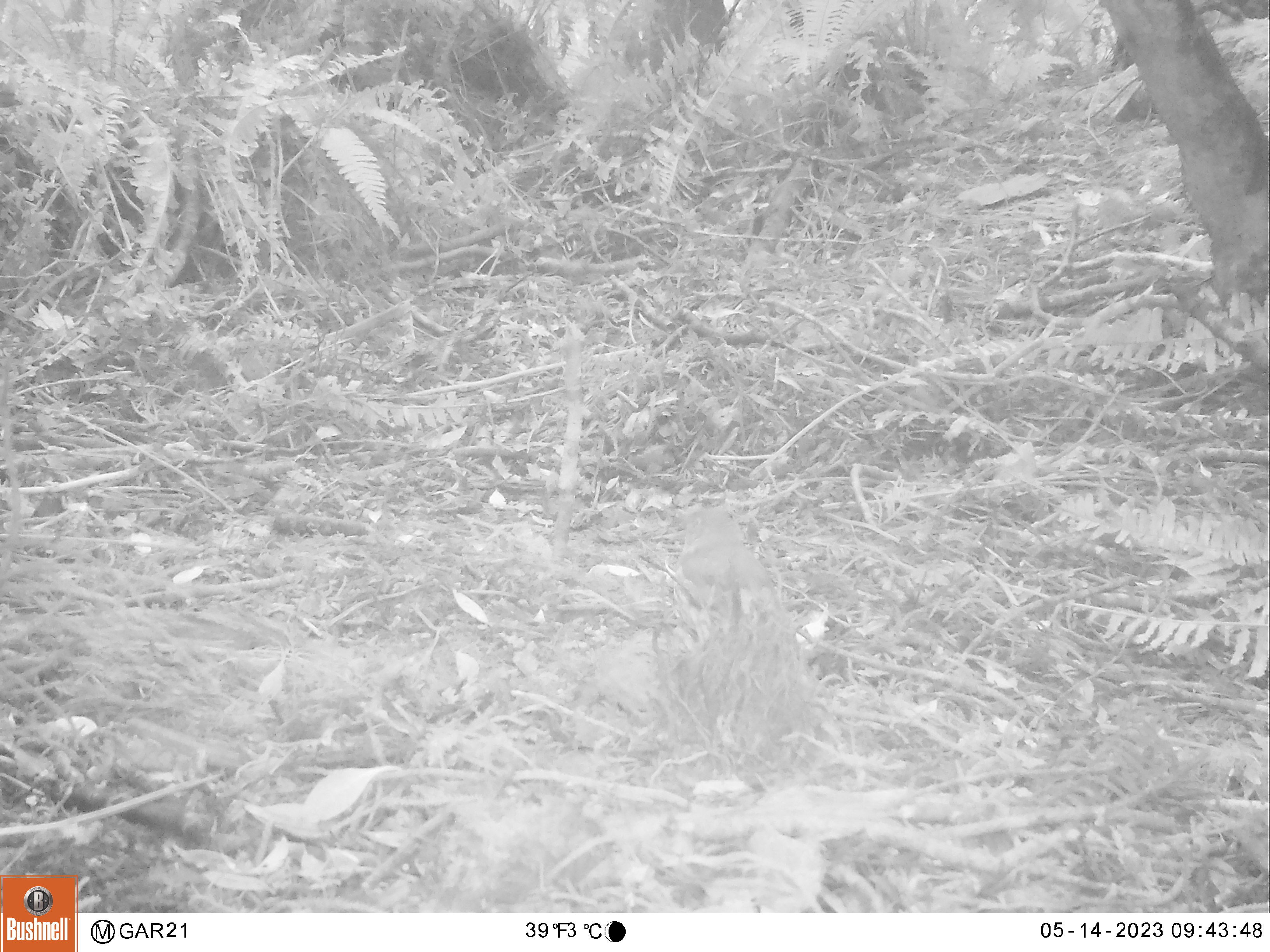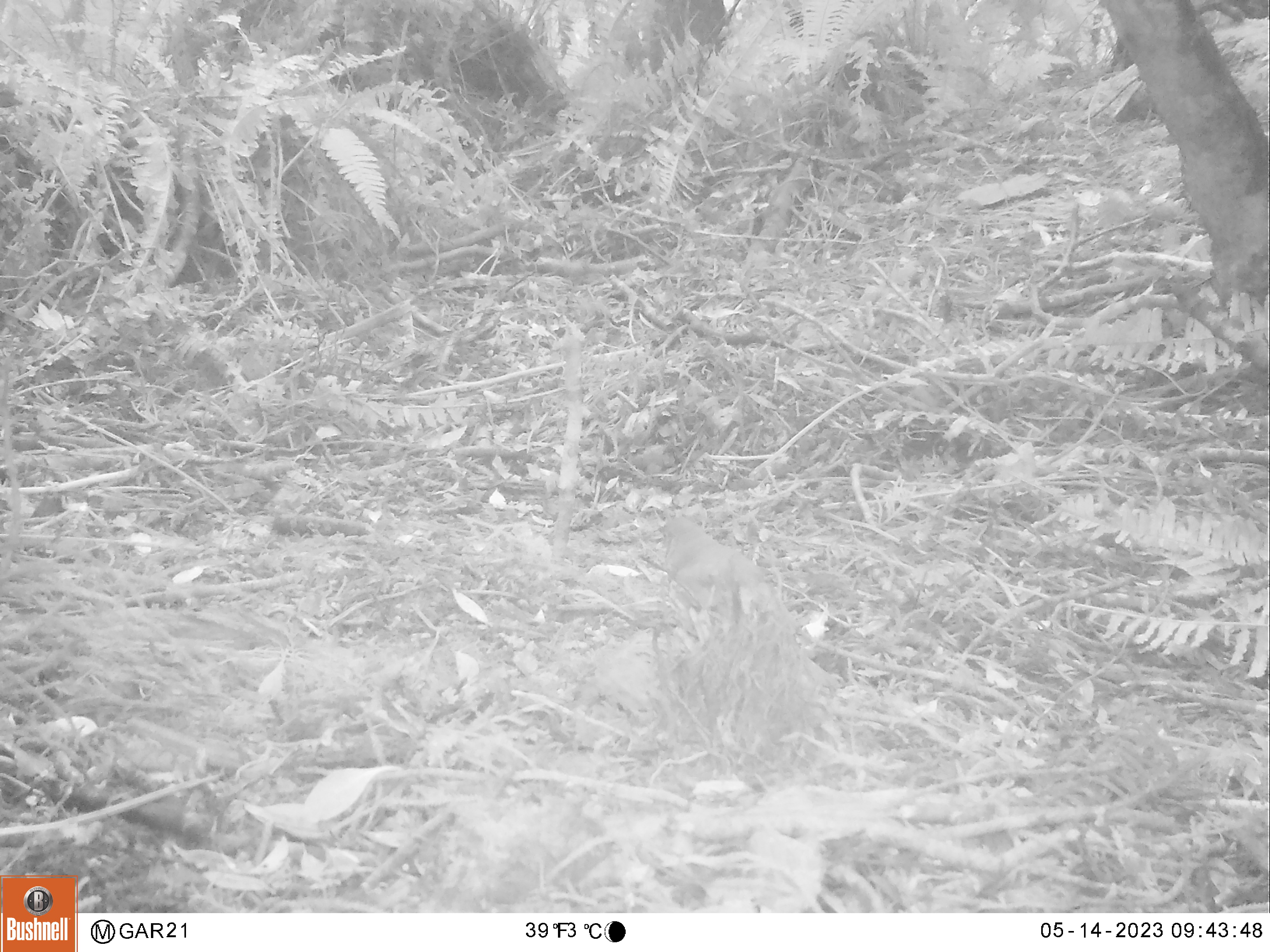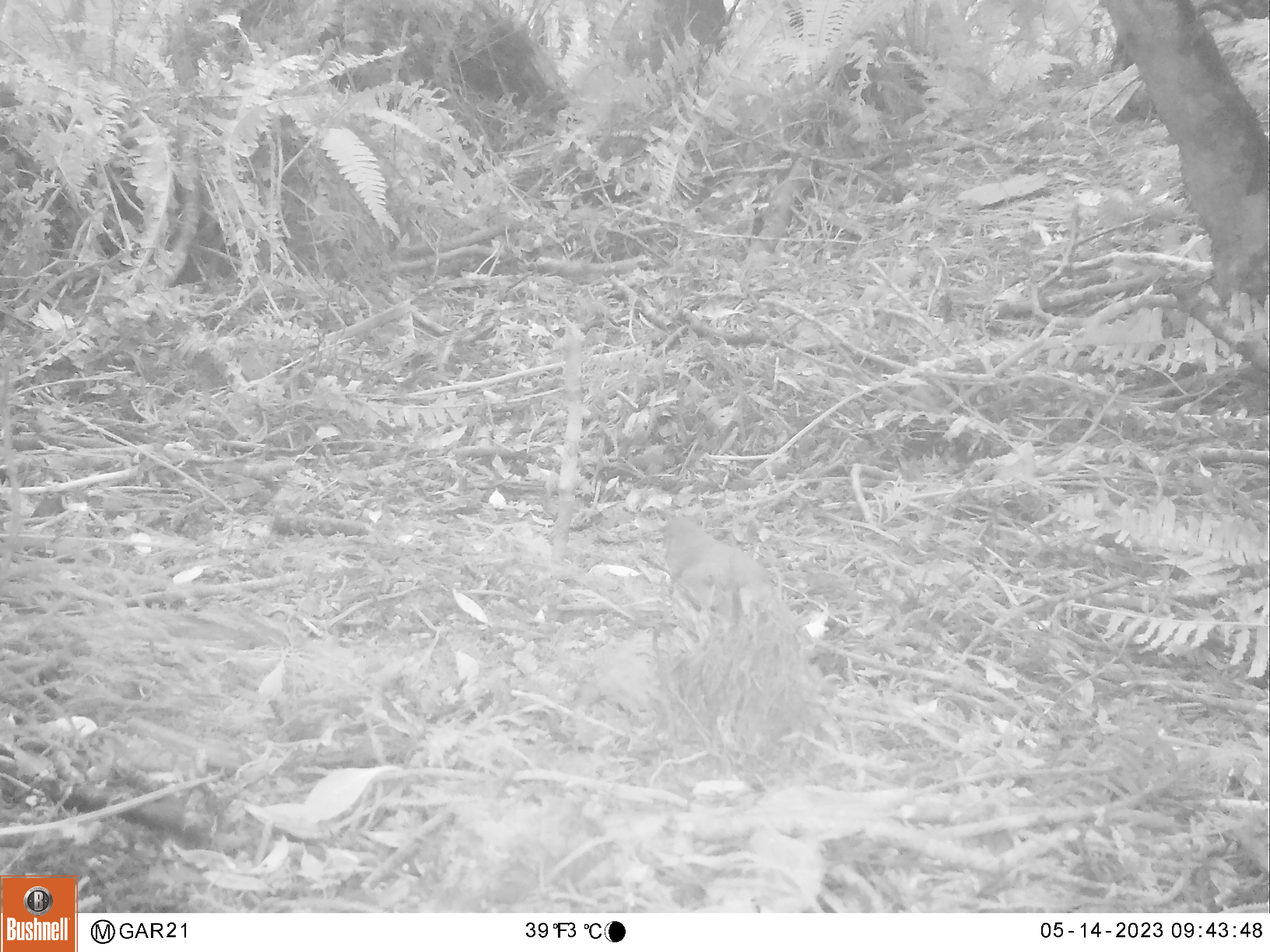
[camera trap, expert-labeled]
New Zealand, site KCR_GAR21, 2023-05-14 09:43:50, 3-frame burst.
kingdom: Animalia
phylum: Chordata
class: Aves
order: Passeriformes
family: Turdidae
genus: Turdus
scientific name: Turdus philomelos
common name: song thrush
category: thrush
Thrush (song thrush) (Turdus philomelos).